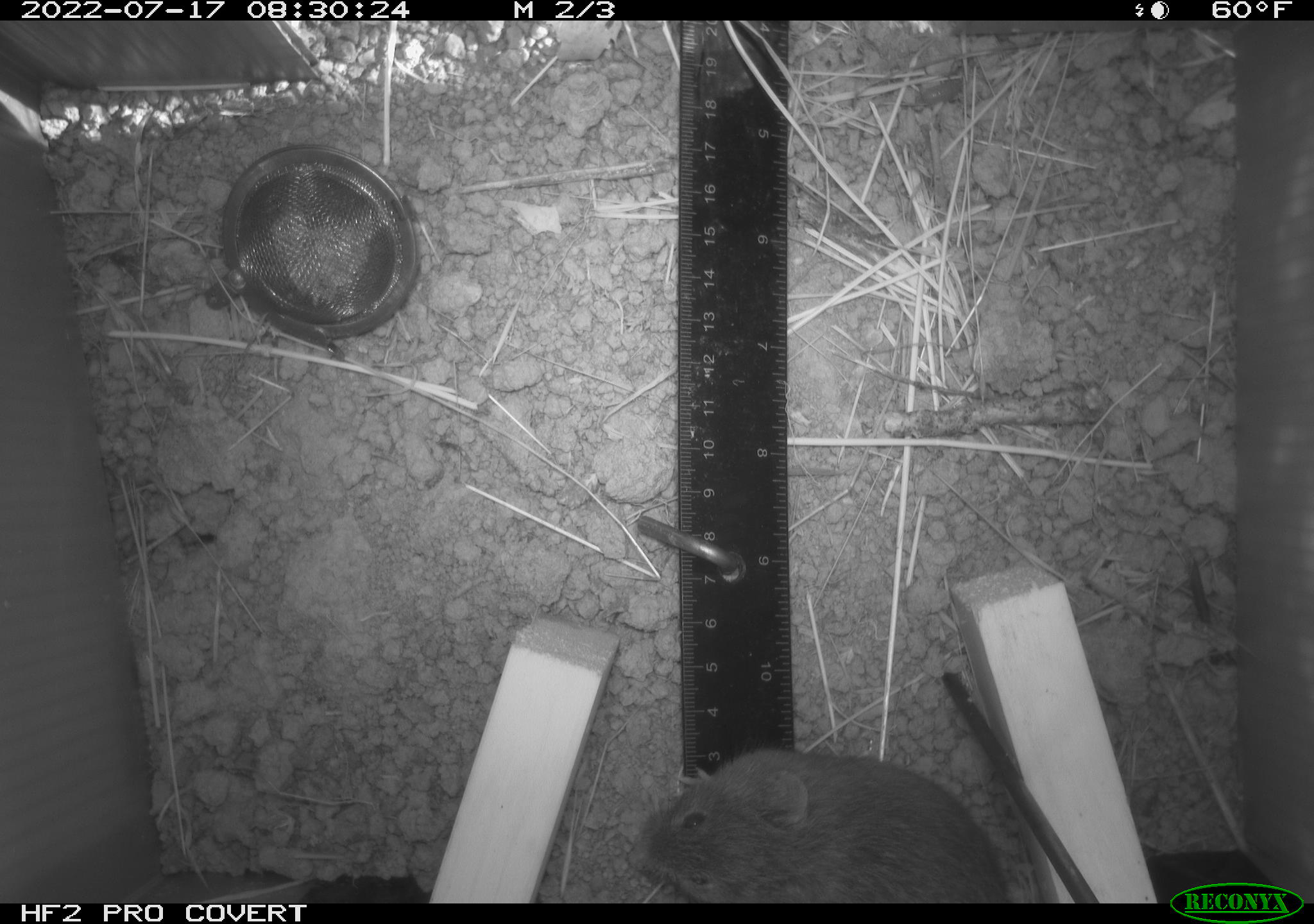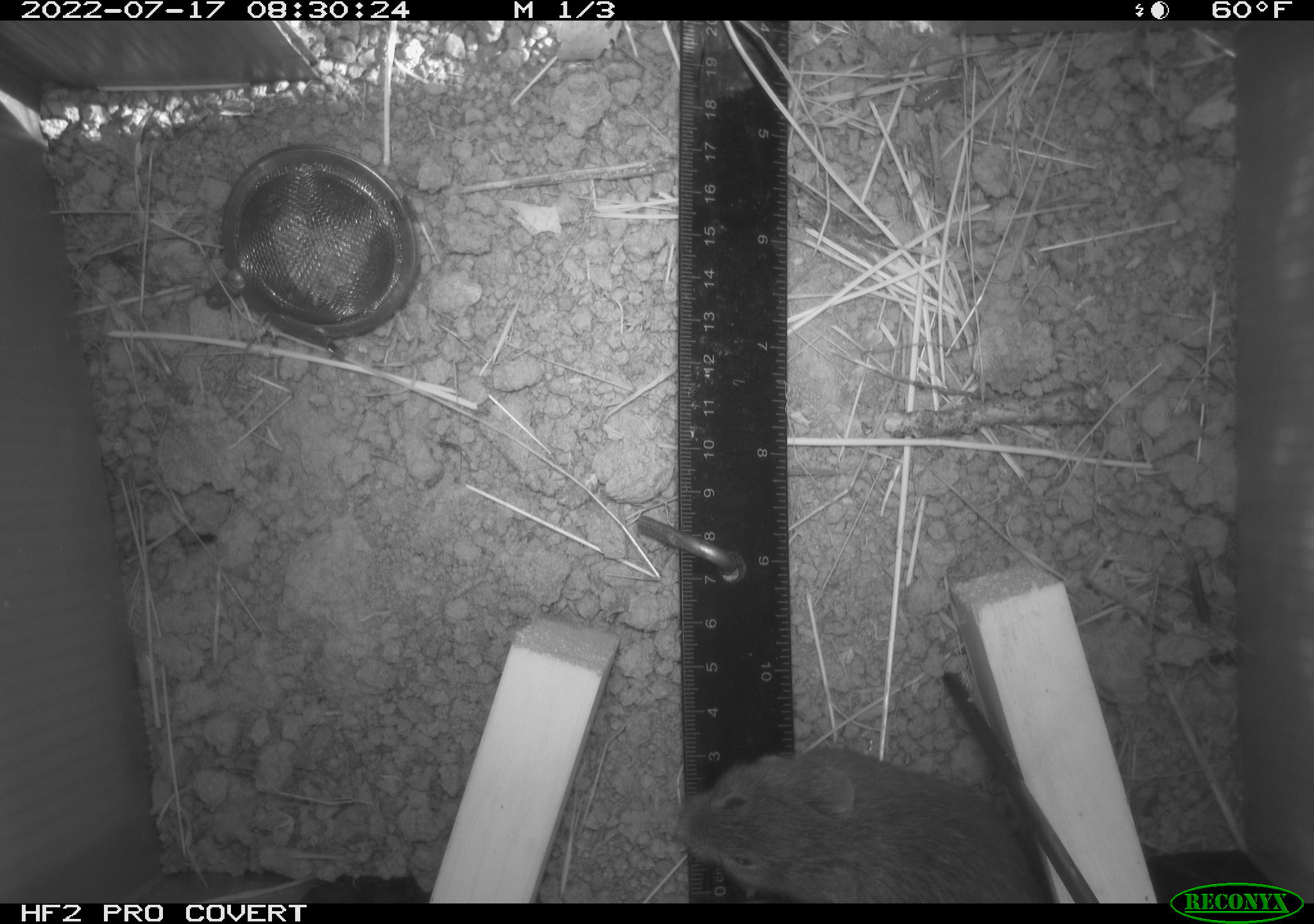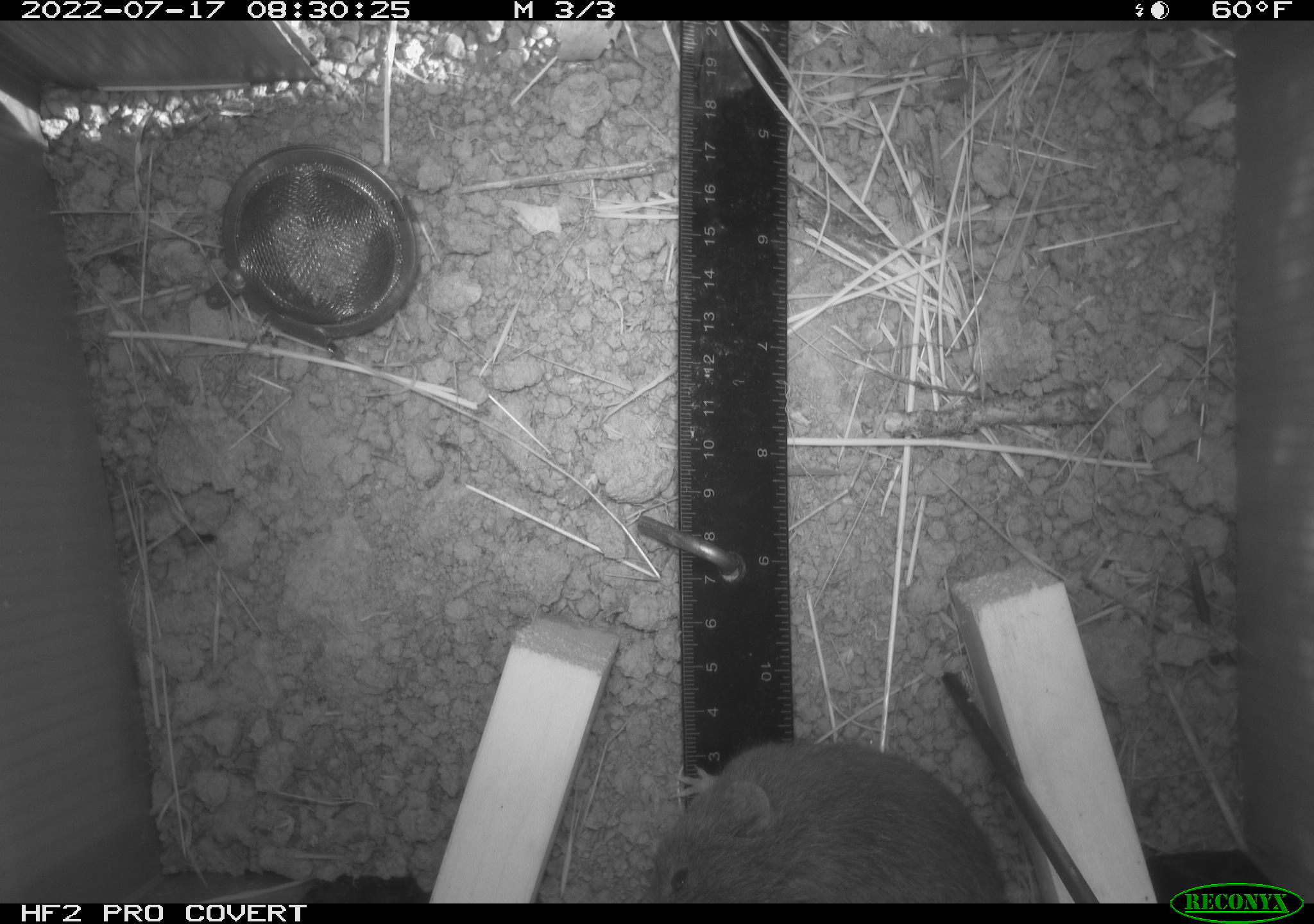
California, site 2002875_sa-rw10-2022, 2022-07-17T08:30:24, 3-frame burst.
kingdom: Animalia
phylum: Chordata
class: Mammalia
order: Rodentia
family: Cricetidae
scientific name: Arvicolinae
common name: voles, lemmings, and muskrats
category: arvicolinae subfamily